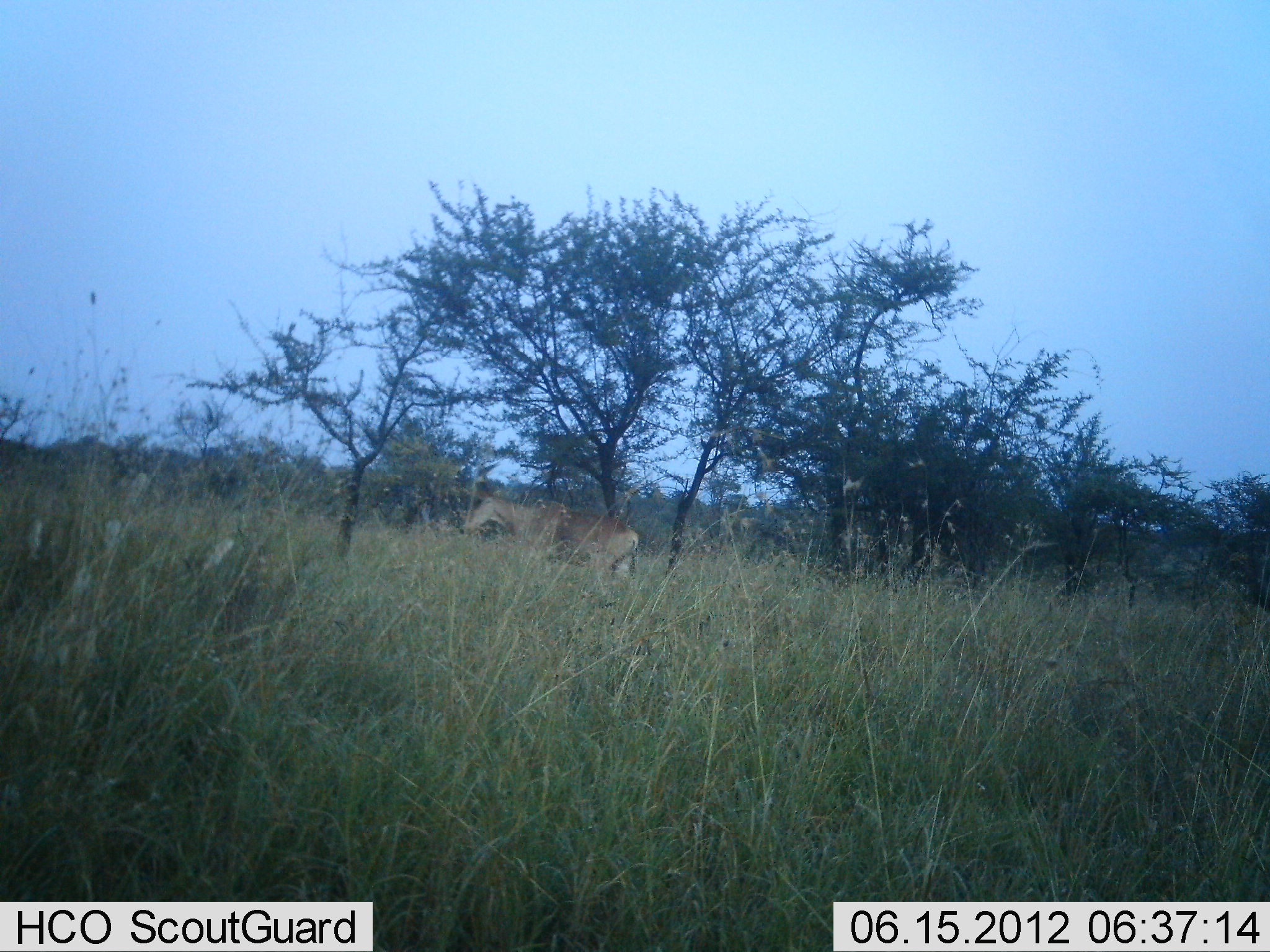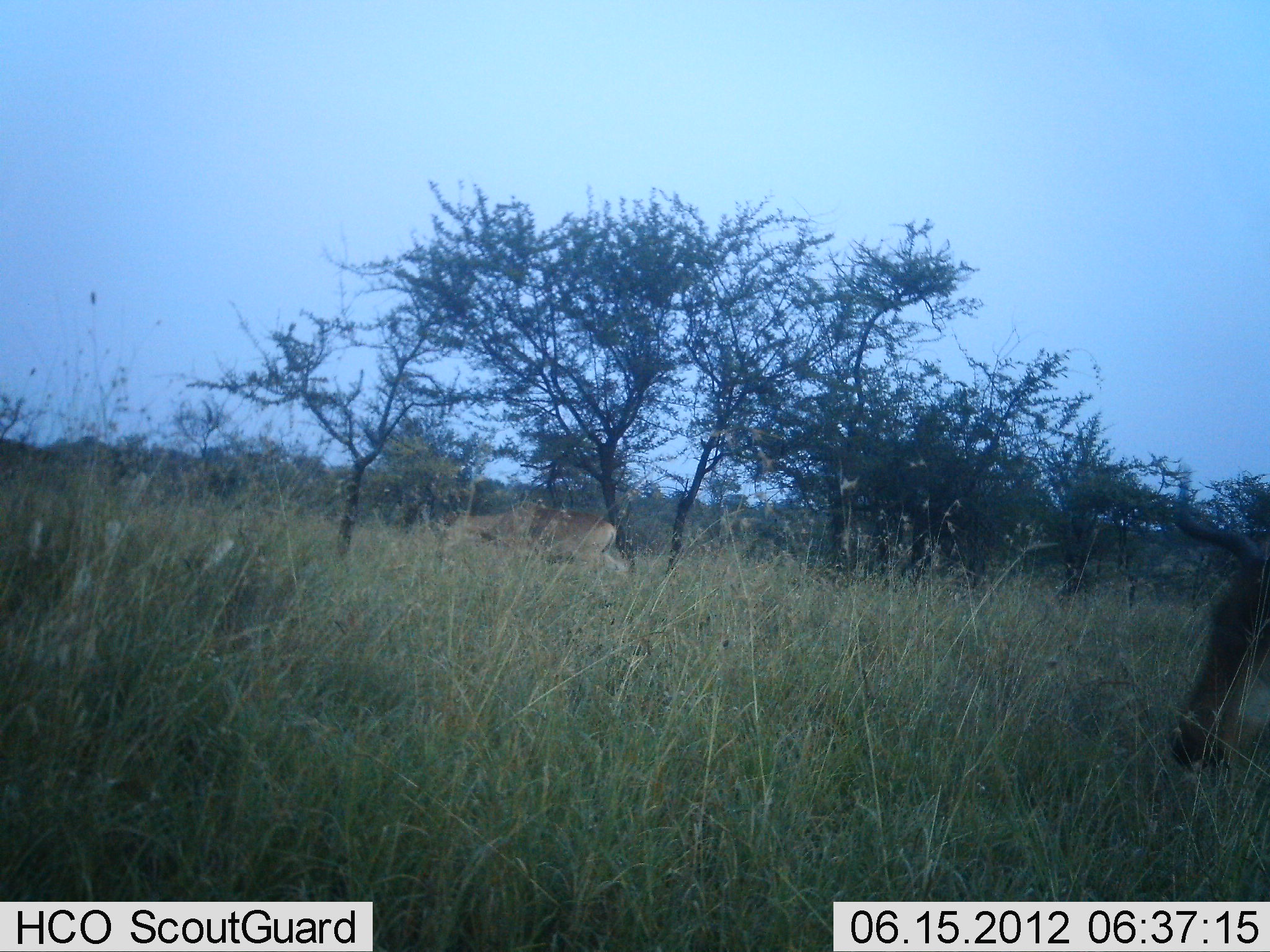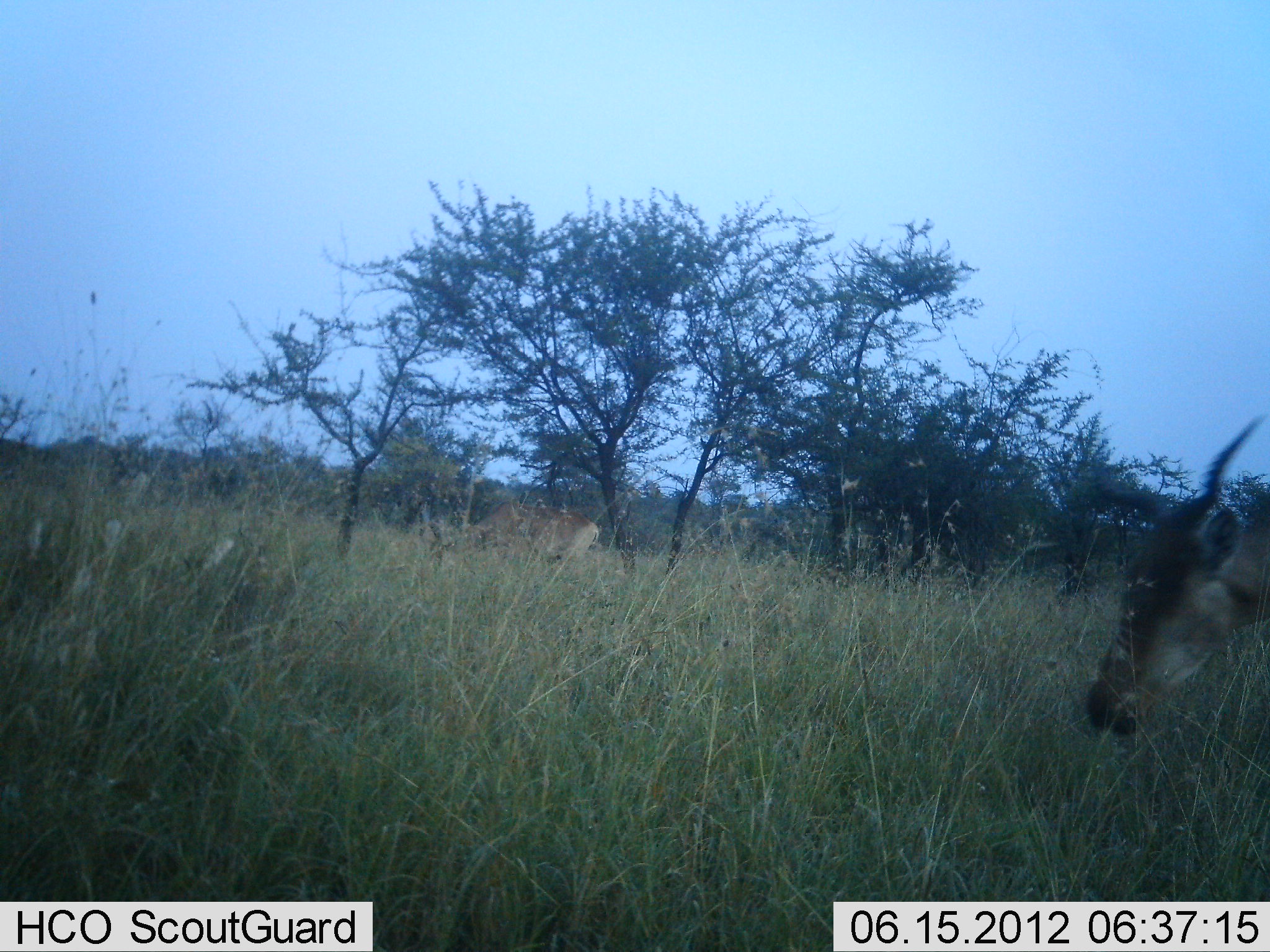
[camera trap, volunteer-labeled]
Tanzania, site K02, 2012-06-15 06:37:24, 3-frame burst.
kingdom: Animalia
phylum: Chordata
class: Mammalia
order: Artiodactyla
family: Bovidae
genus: Alcelaphus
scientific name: Alcelaphus buselaphus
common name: hartebeest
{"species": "hartebeest (Alcelaphus buselaphus)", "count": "2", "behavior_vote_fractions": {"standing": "20%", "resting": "0%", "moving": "20%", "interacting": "0%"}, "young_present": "0%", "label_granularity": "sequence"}